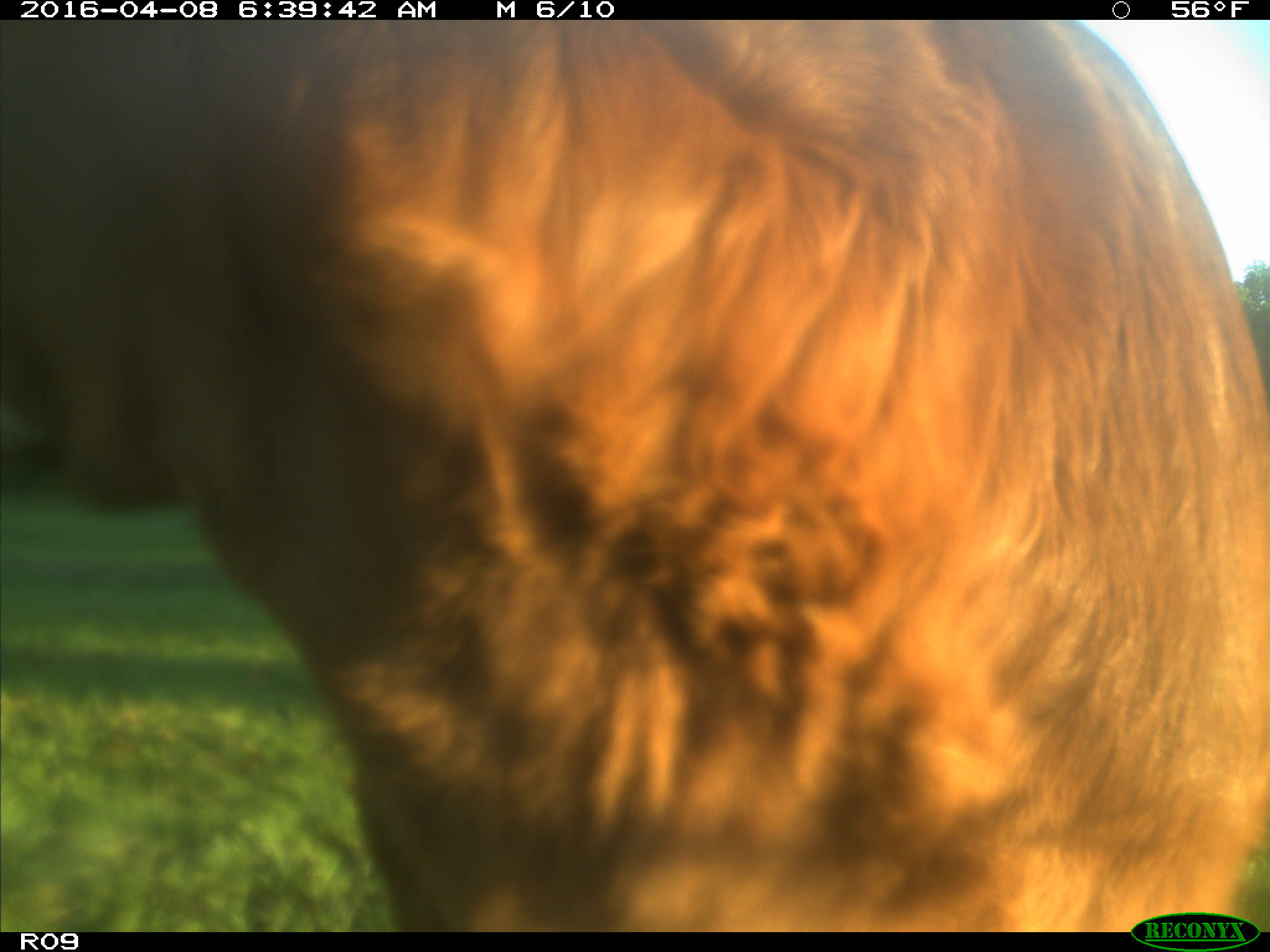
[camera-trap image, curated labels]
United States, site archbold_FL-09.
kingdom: Animalia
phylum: Chordata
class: Mammalia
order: Artiodactyla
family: Bovidae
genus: Bos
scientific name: Bos taurus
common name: domestic cow